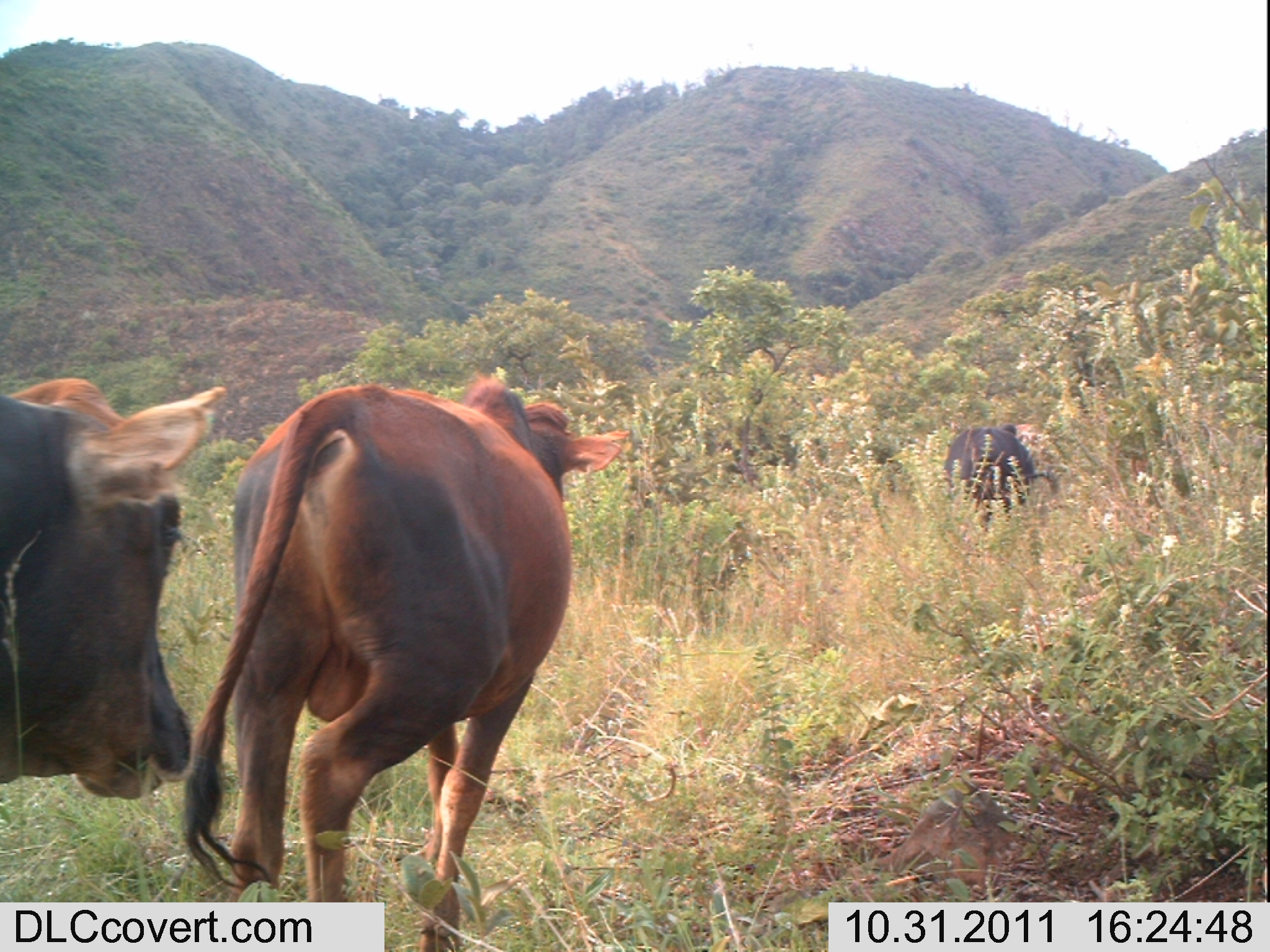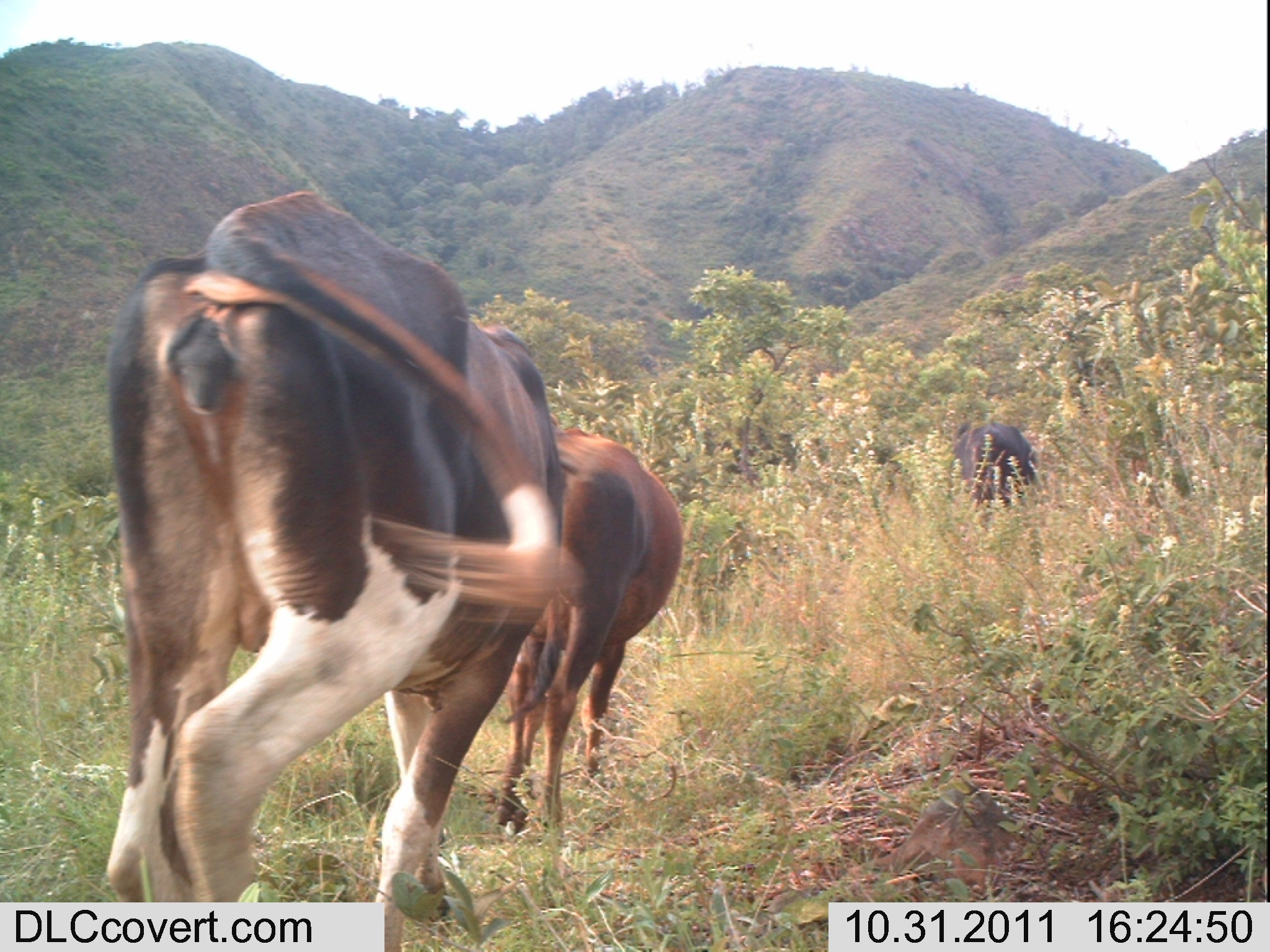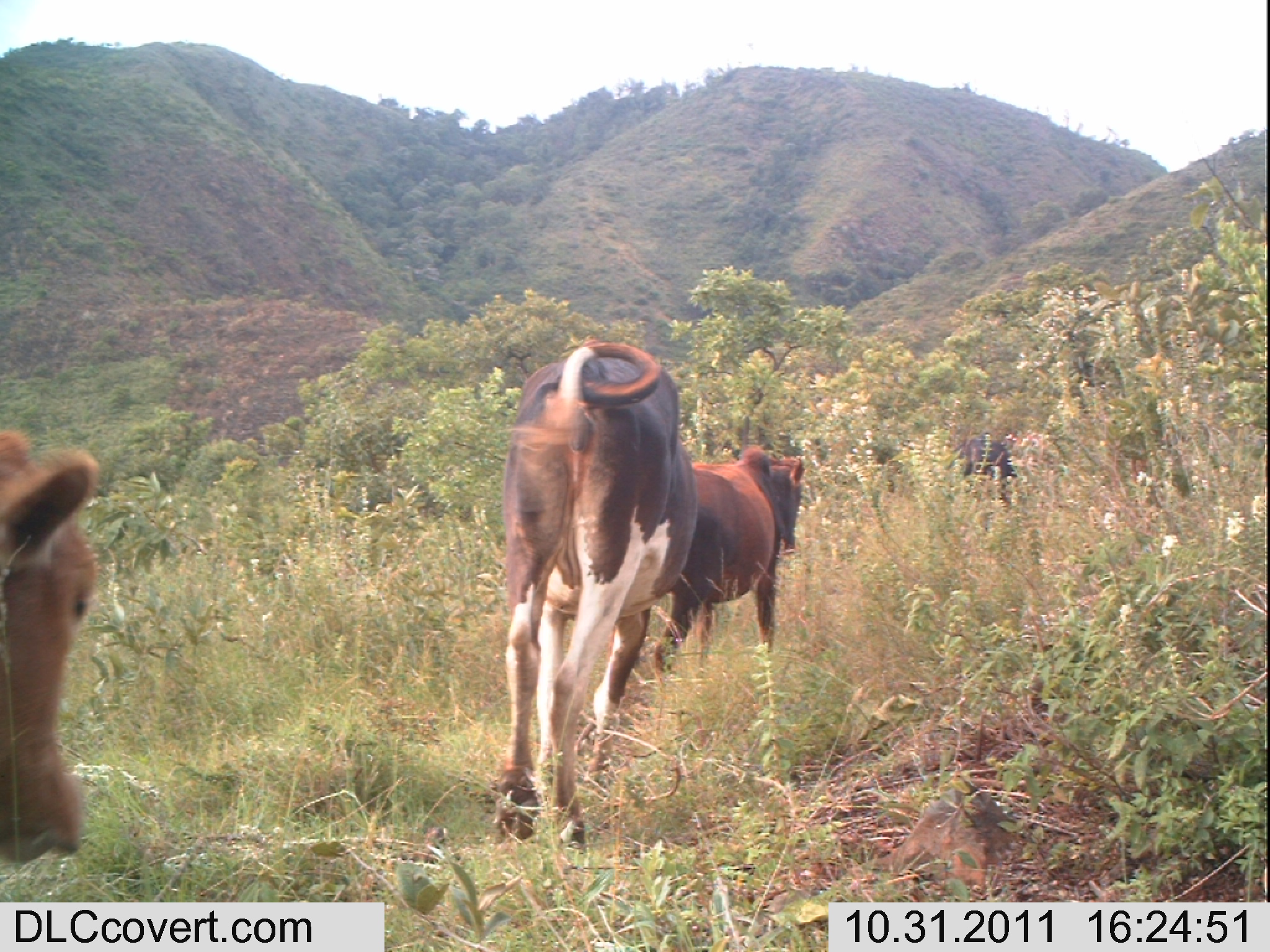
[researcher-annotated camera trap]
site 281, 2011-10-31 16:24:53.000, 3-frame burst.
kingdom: Animalia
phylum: Chordata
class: Mammalia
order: Artiodactyla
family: Bovidae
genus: Bos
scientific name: Bos taurus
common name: domestic cattle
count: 3